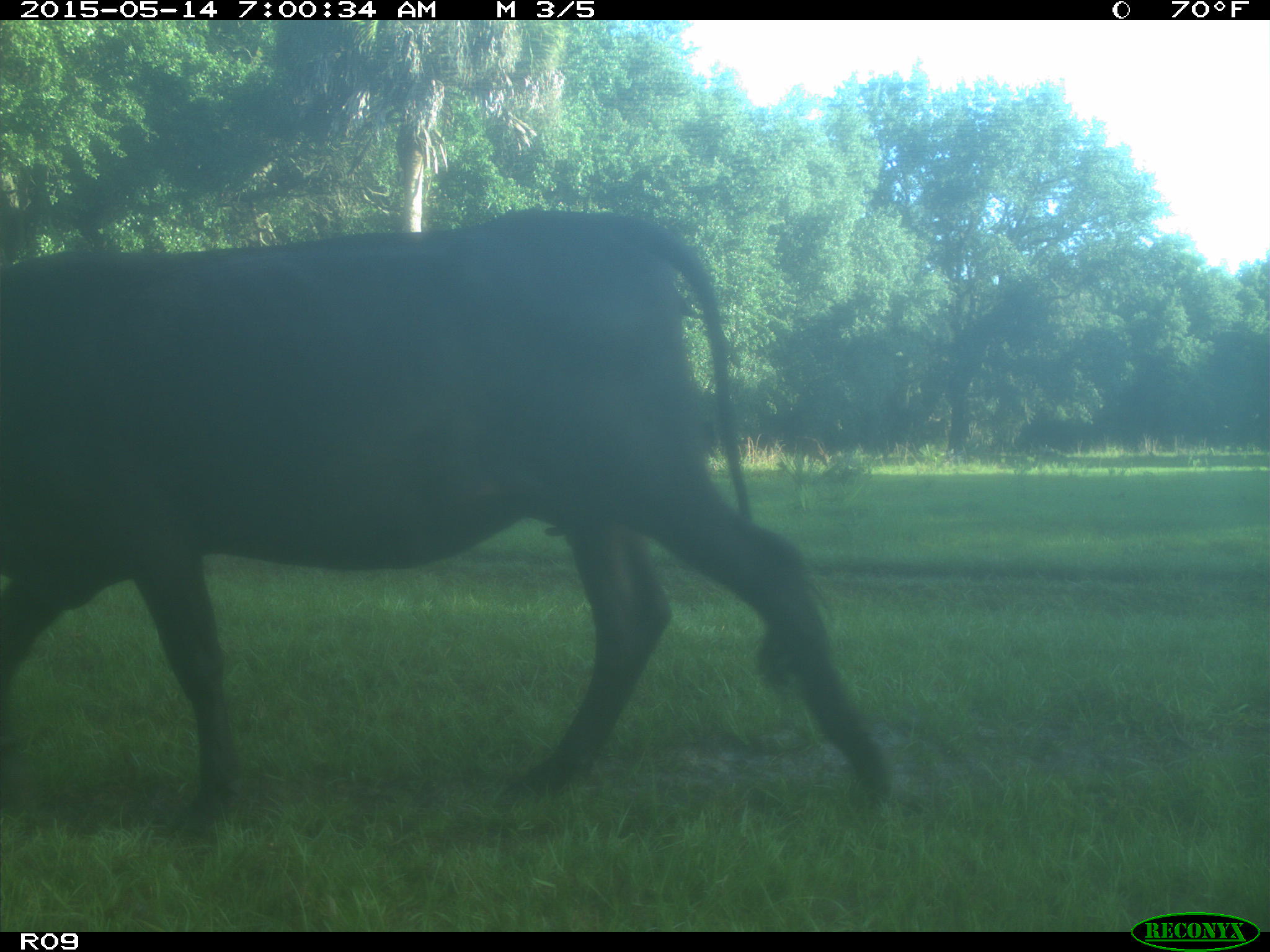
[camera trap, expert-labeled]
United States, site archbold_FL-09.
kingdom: Animalia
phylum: Chordata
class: Mammalia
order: Artiodactyla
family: Bovidae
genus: Bos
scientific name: Bos taurus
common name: domestic cow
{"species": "Bos taurus (domestic cow)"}